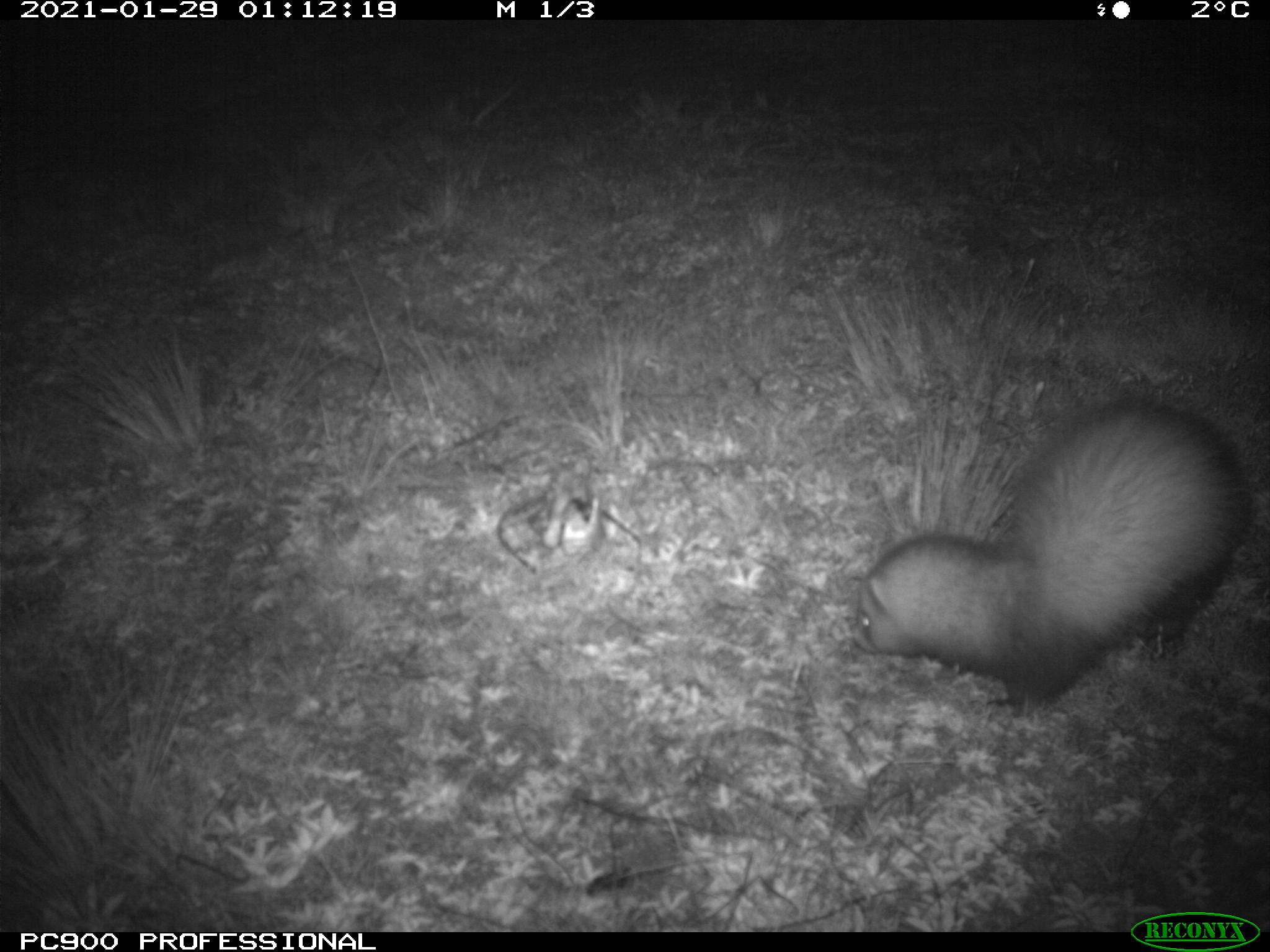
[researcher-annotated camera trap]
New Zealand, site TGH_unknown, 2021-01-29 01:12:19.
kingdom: Animalia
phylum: Chordata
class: Mammalia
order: Carnivora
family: Mustelidae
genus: Mustela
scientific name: Mustela furo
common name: ferret